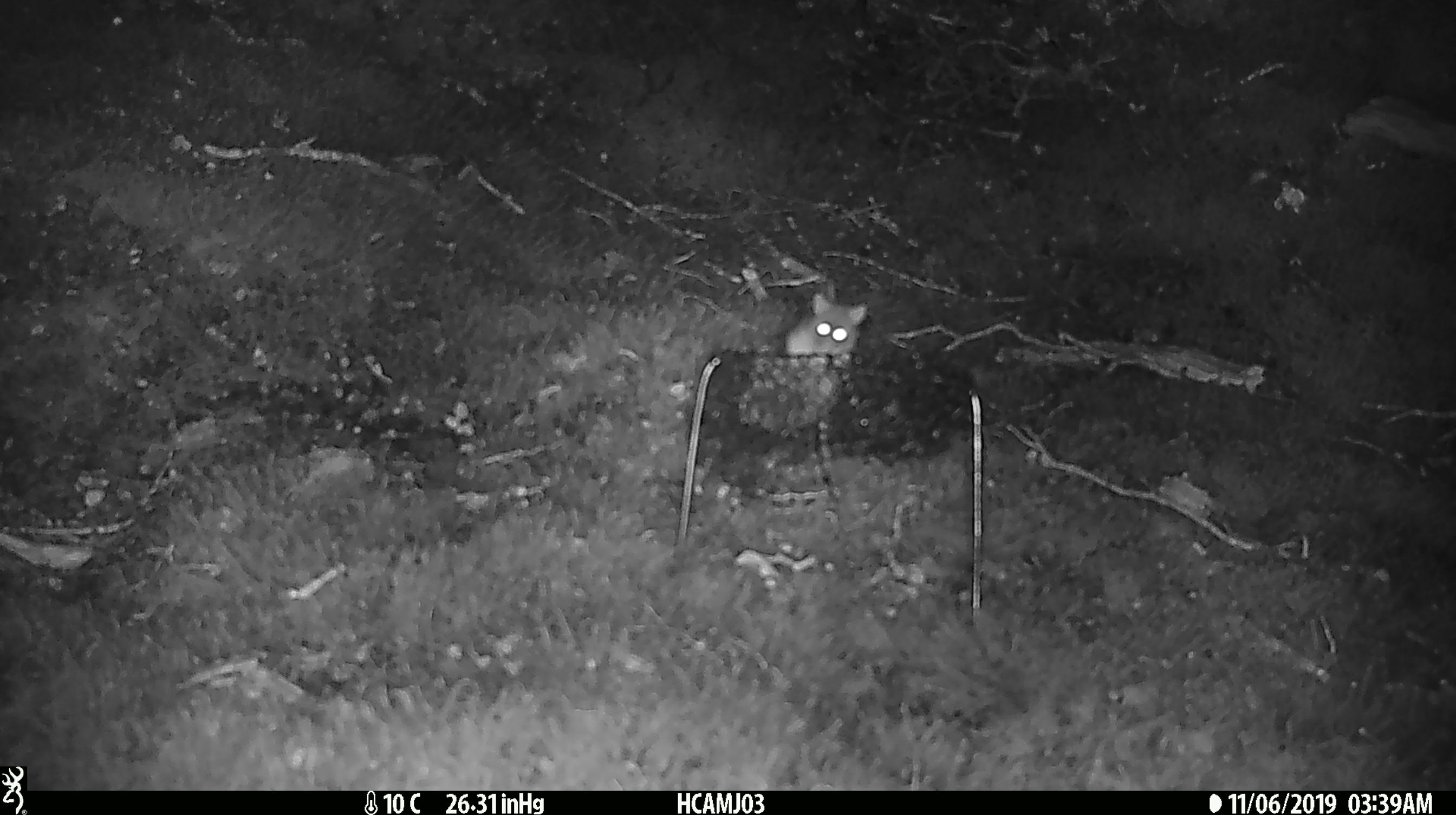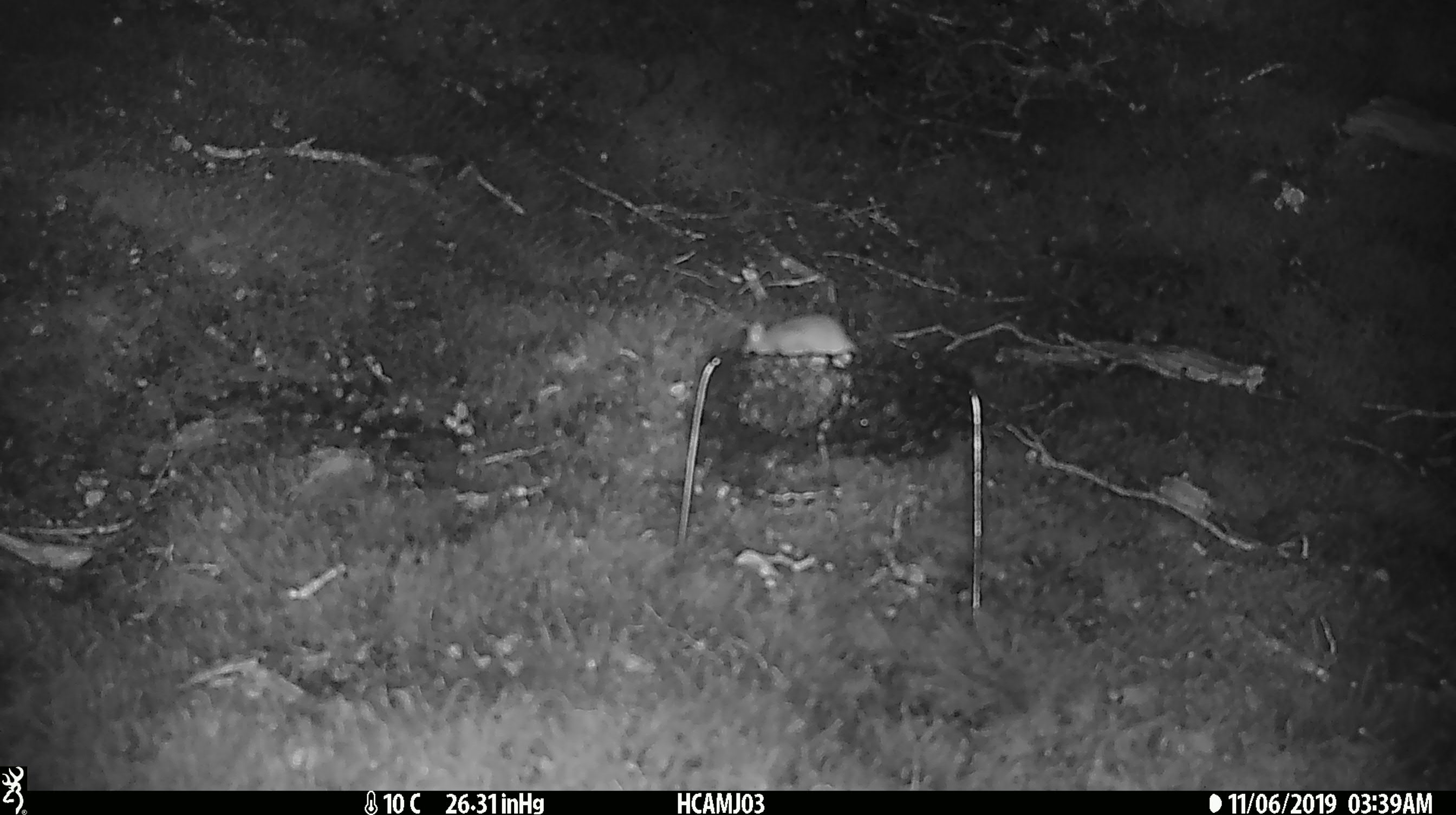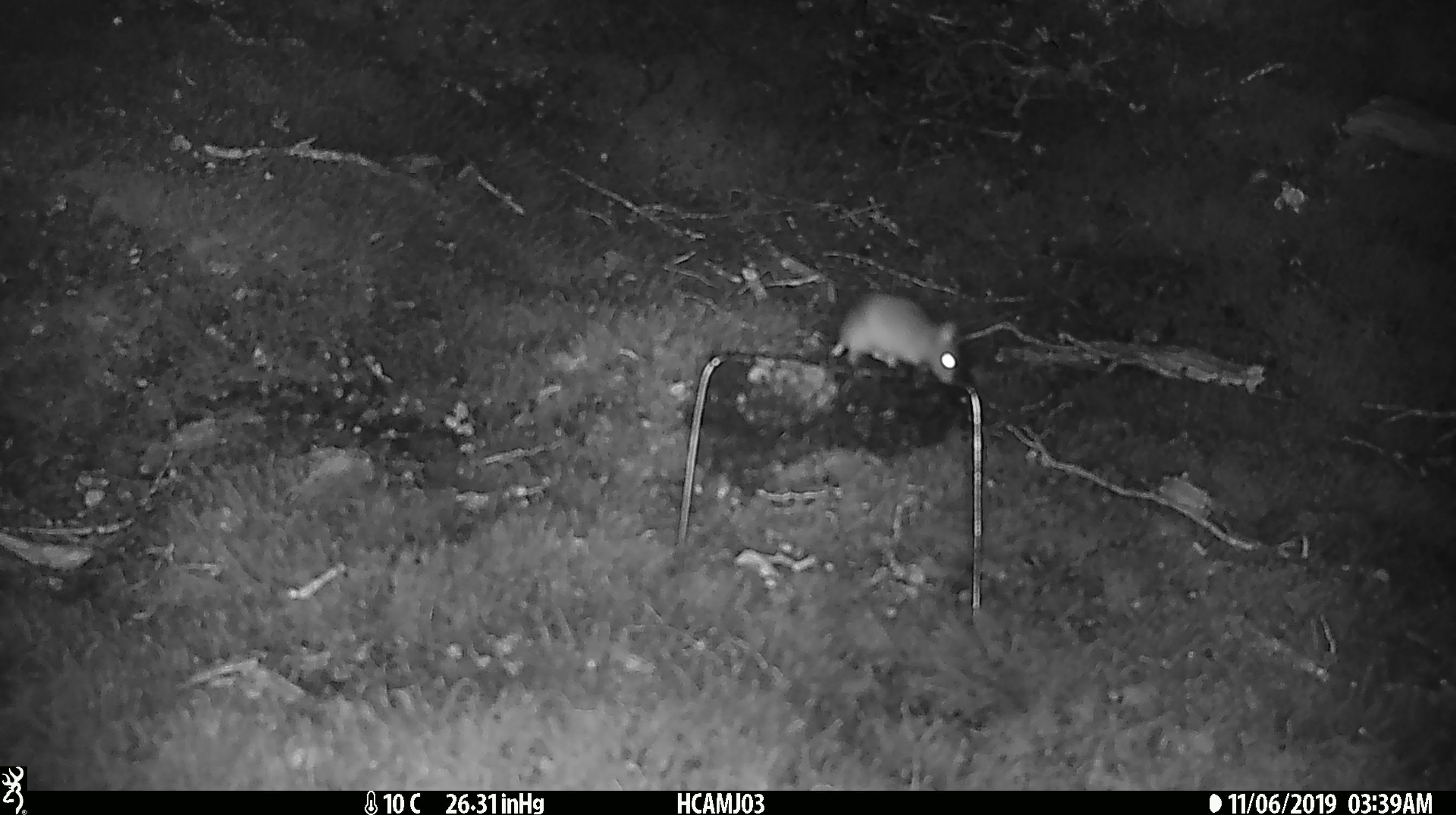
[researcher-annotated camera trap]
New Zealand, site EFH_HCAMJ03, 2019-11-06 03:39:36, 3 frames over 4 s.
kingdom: Animalia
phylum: Chordata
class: Mammalia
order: Rodentia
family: Muridae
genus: Mus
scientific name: Mus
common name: mouse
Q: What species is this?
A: Mouse (Mus).